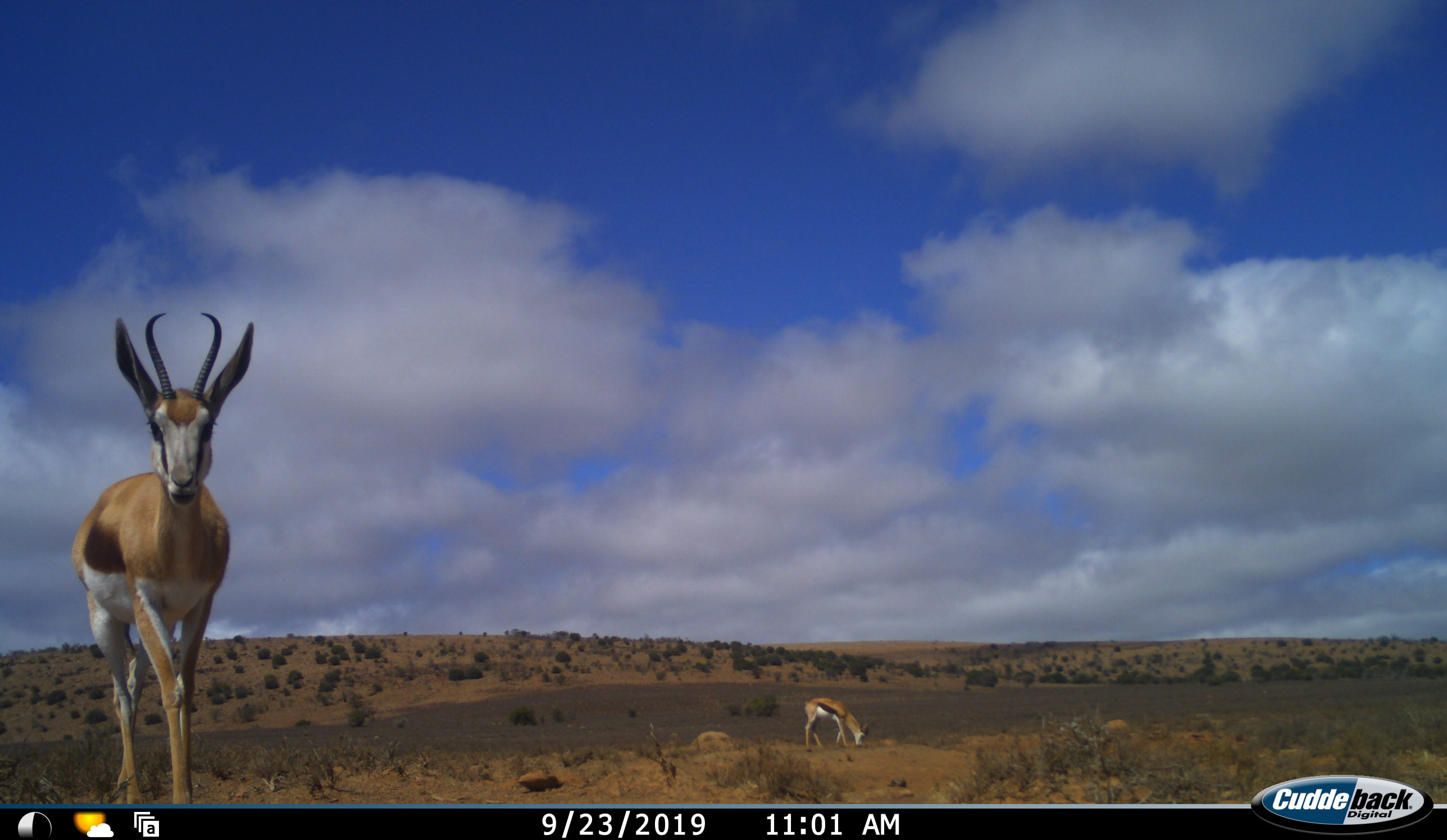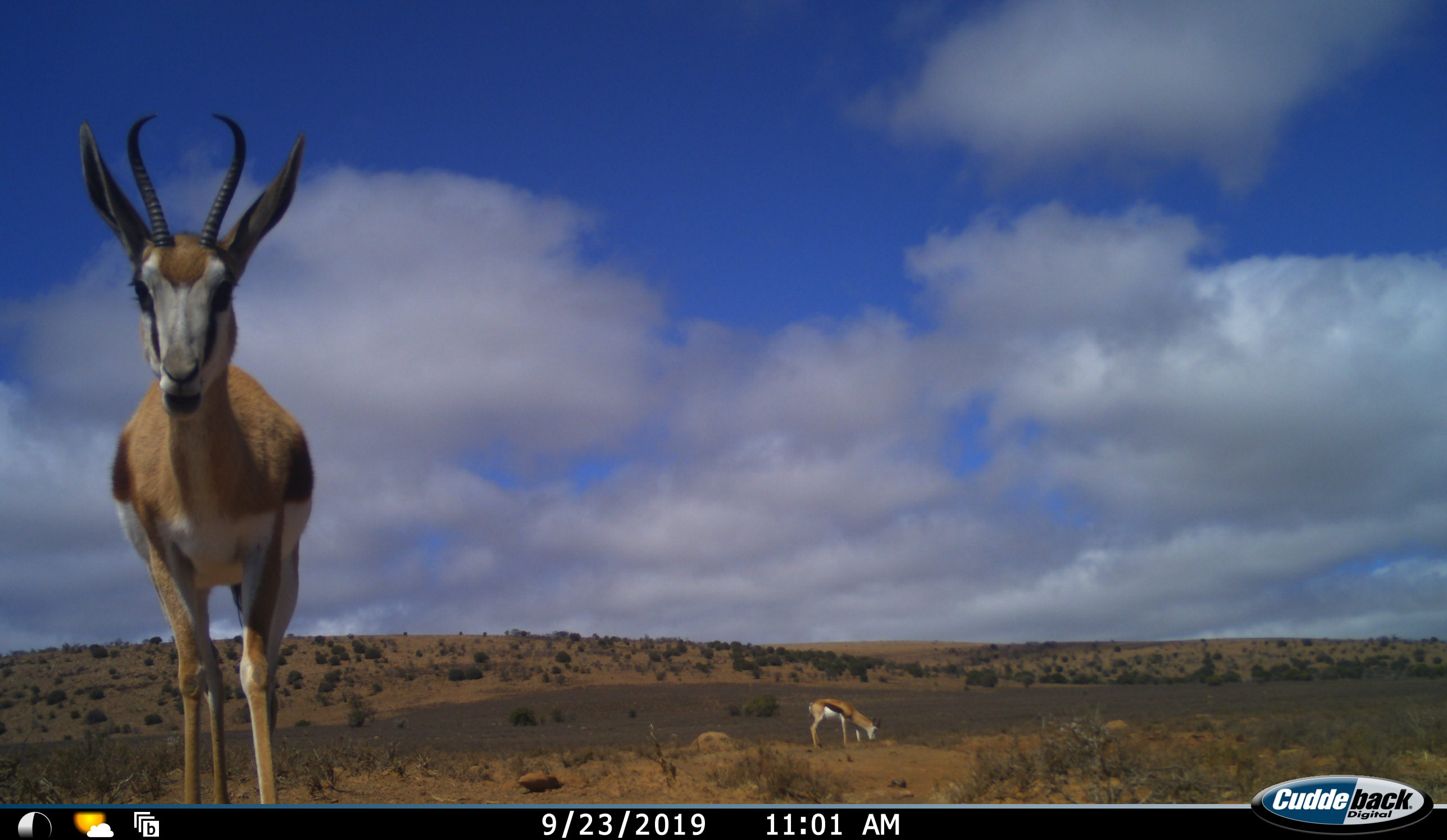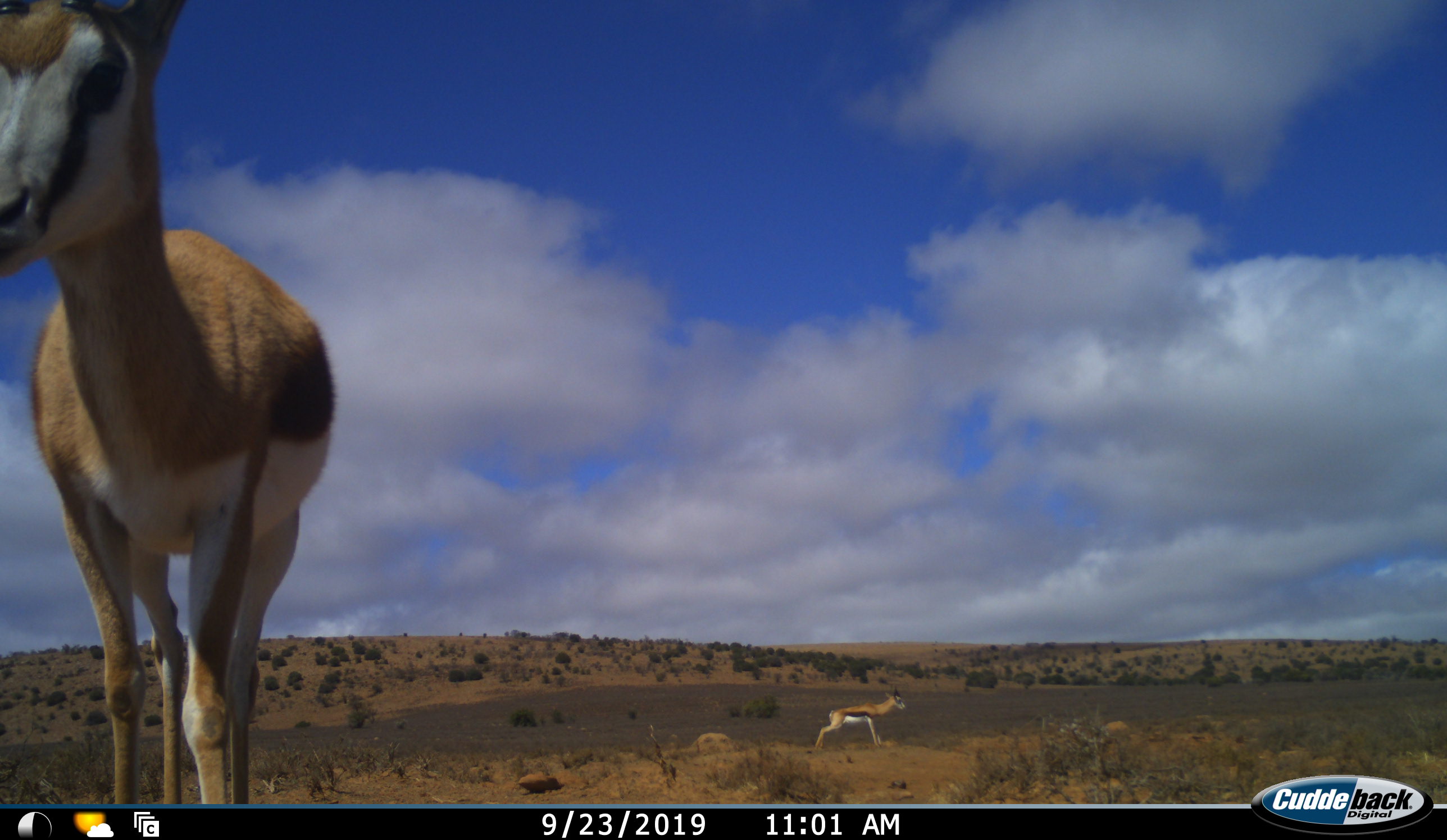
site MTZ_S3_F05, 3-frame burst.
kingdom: Animalia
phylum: Chordata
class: Mammalia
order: Artiodactyla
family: Bovidae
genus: Antidorcas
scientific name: Antidorcas marsupialis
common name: springbok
Springbok (Antidorcas marsupialis), count 2. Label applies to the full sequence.